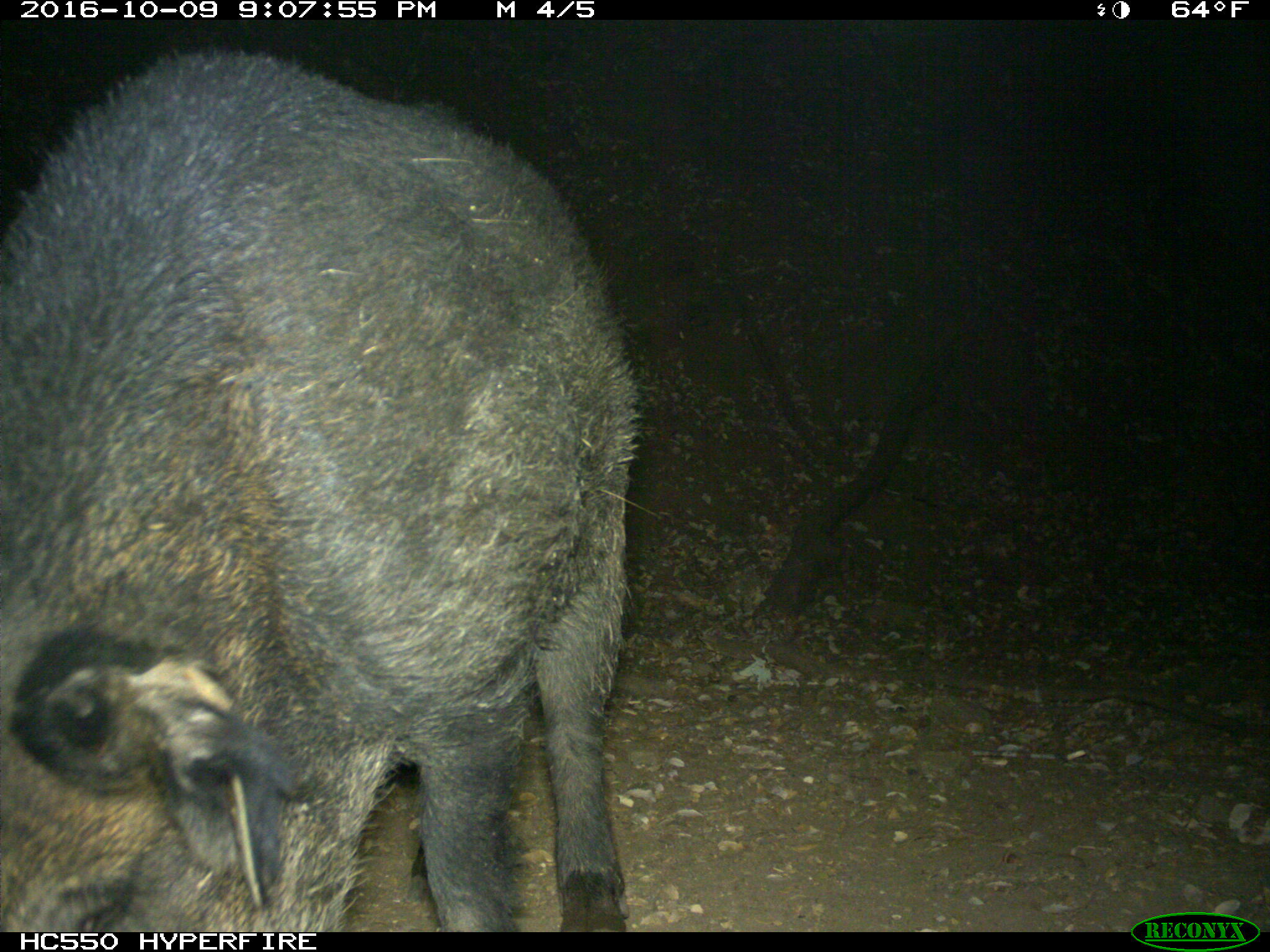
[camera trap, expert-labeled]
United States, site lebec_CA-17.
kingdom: Animalia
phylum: Chordata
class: Mammalia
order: Artiodactyla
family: Suidae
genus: Sus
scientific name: Sus scrofa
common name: wild boar